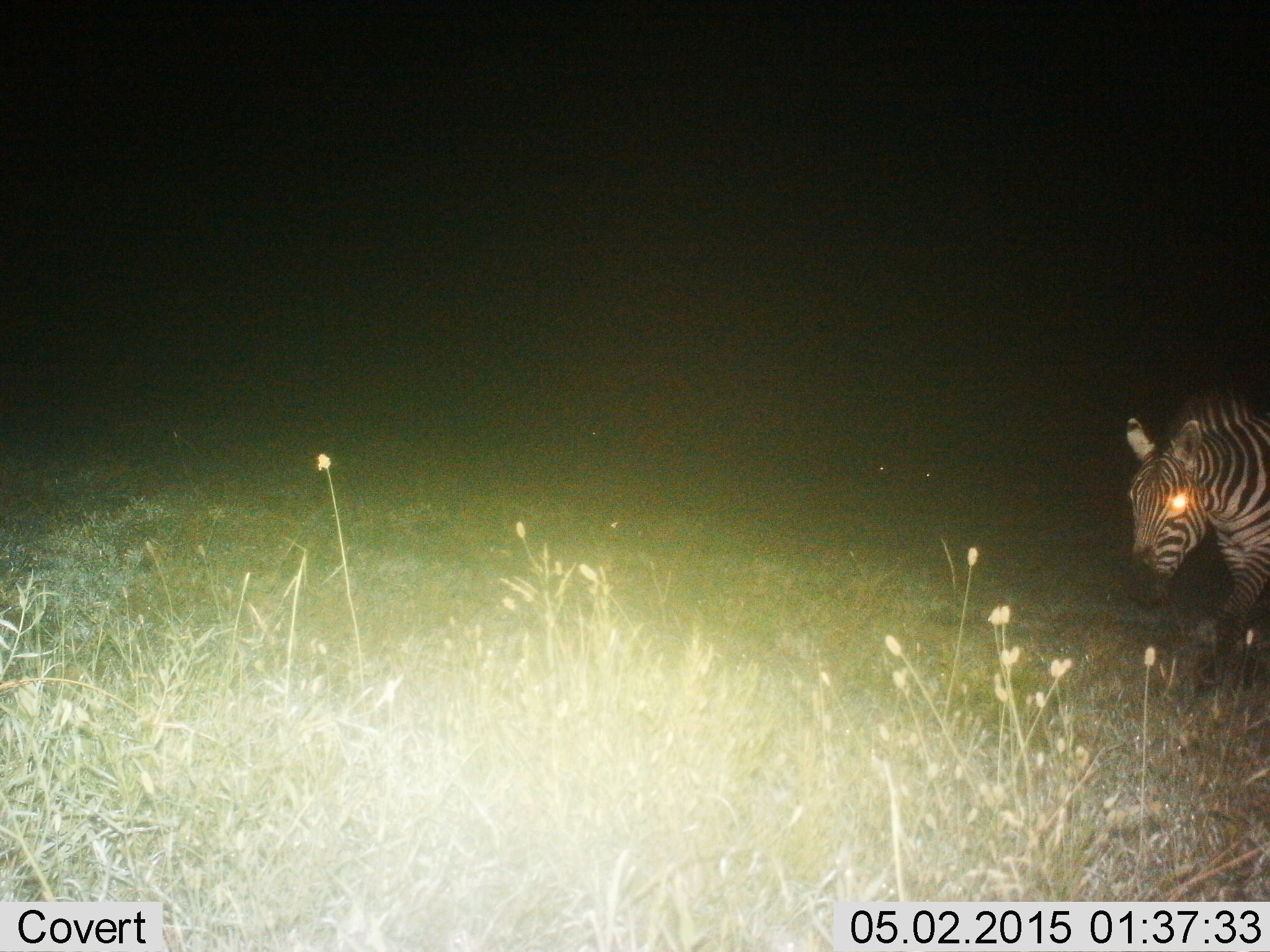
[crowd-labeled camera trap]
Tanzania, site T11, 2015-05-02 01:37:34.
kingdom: Animalia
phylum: Chordata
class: Mammalia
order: Perissodactyla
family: Equidae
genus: Equus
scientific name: Equus quagga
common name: plains zebra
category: zebra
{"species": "zebra (plains zebra) (Equus quagga)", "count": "1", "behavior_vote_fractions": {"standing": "40%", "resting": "0%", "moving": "70%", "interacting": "0%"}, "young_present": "0%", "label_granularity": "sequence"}